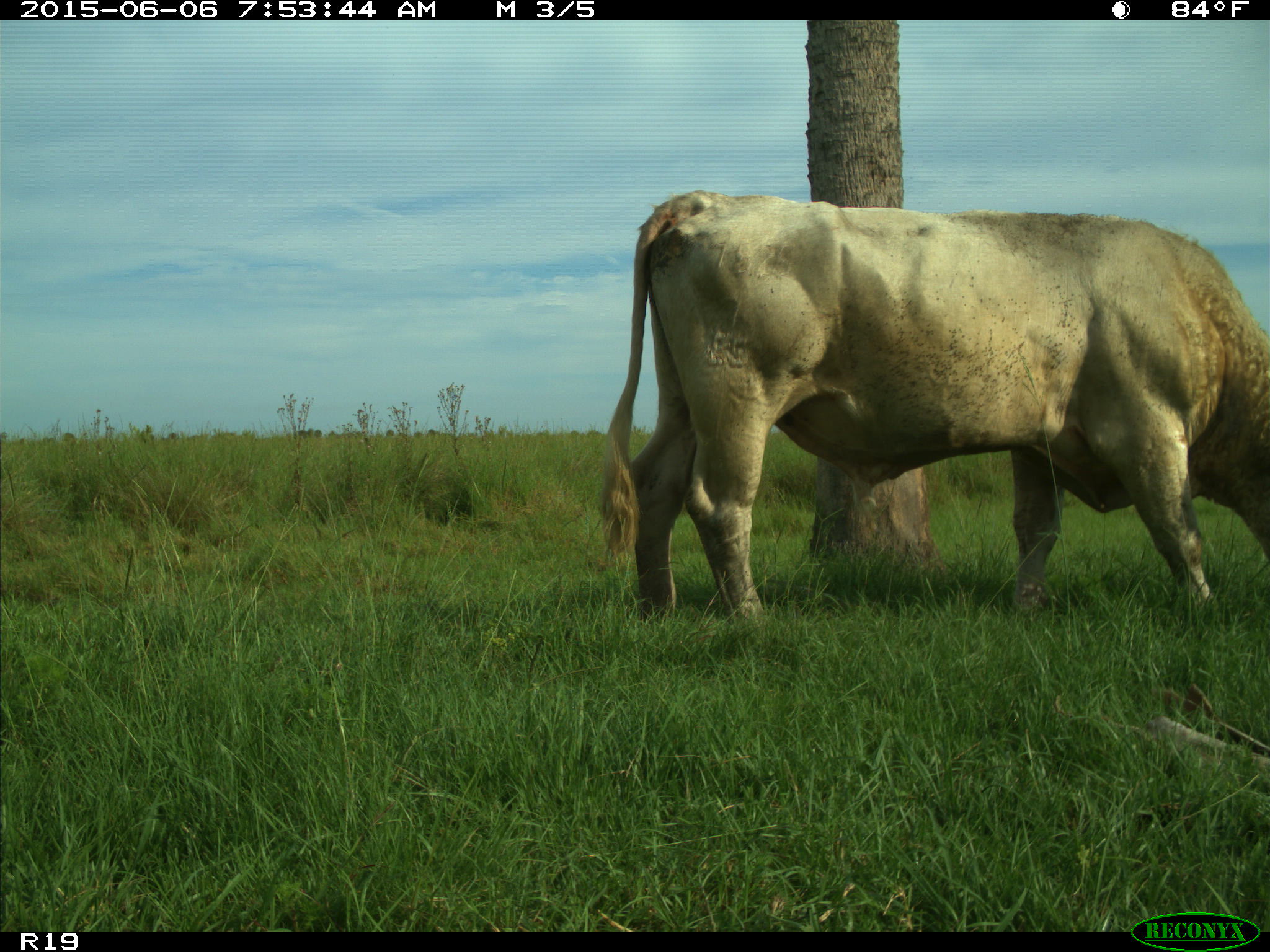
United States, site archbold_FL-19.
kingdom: Animalia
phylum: Chordata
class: Mammalia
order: Artiodactyla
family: Bovidae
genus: Bos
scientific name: Bos taurus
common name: domestic cow